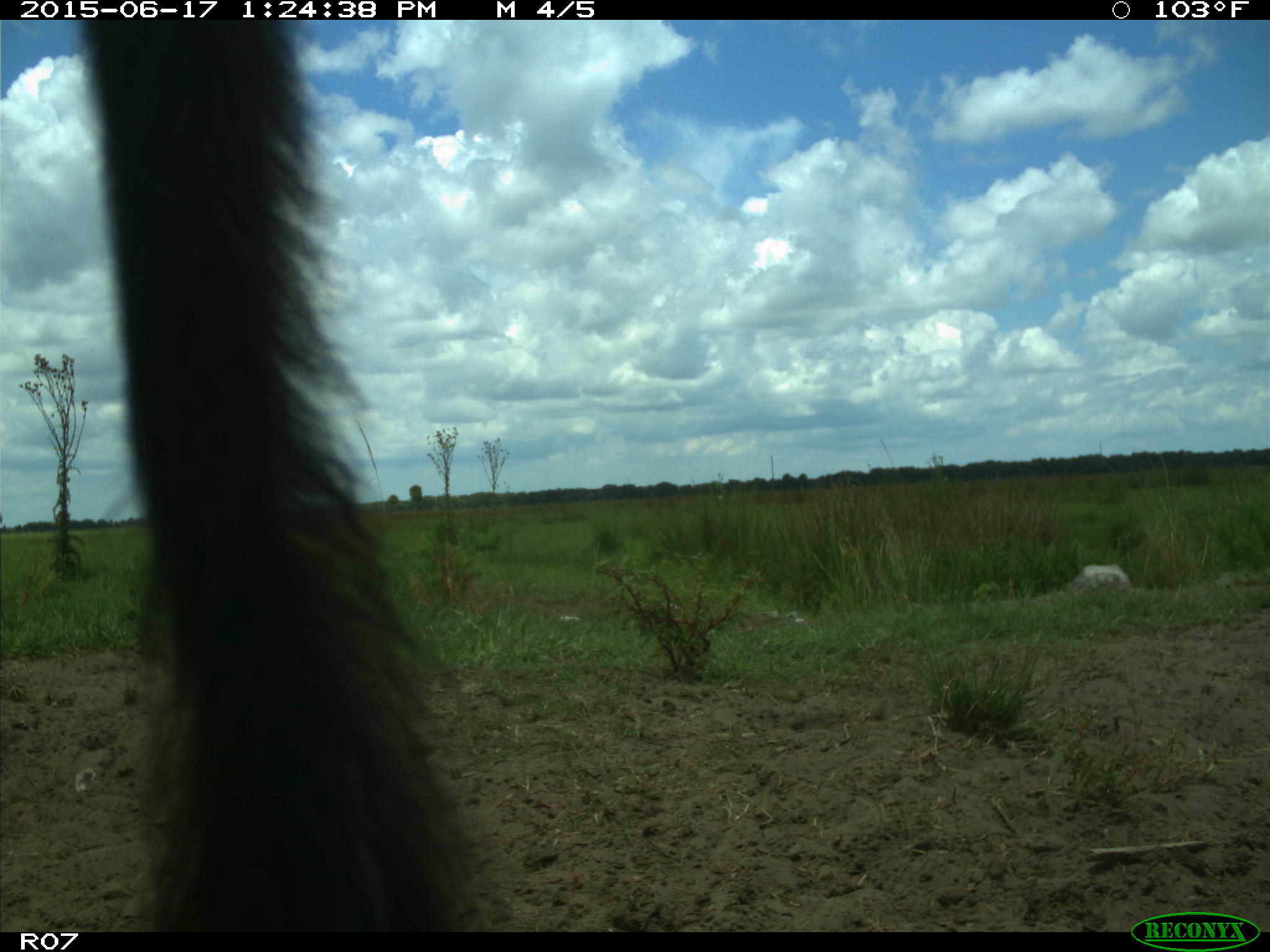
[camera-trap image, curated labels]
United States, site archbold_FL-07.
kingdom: Animalia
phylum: Chordata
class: Mammalia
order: Artiodactyla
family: Bovidae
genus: Bos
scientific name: Bos taurus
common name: domestic cow